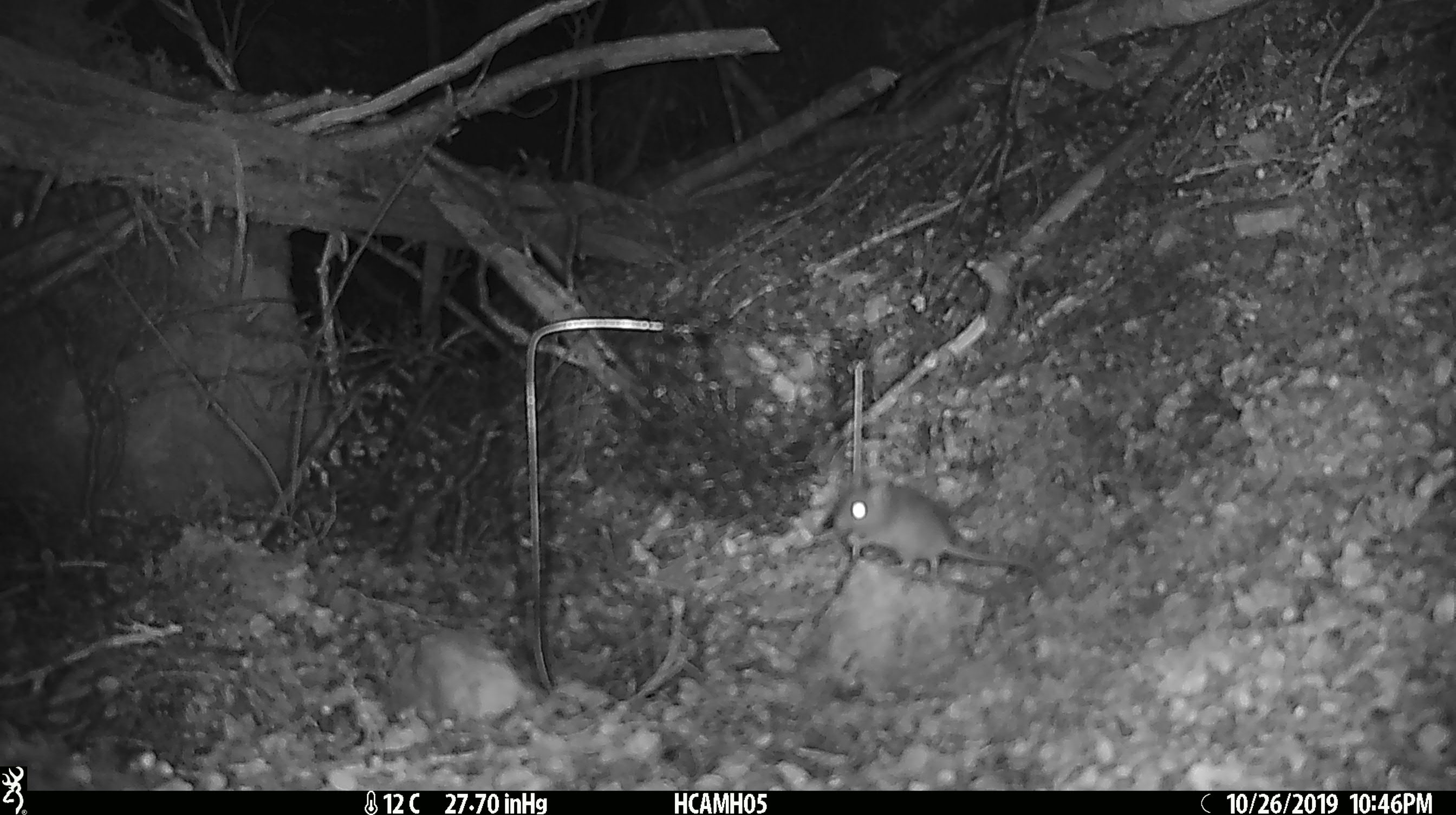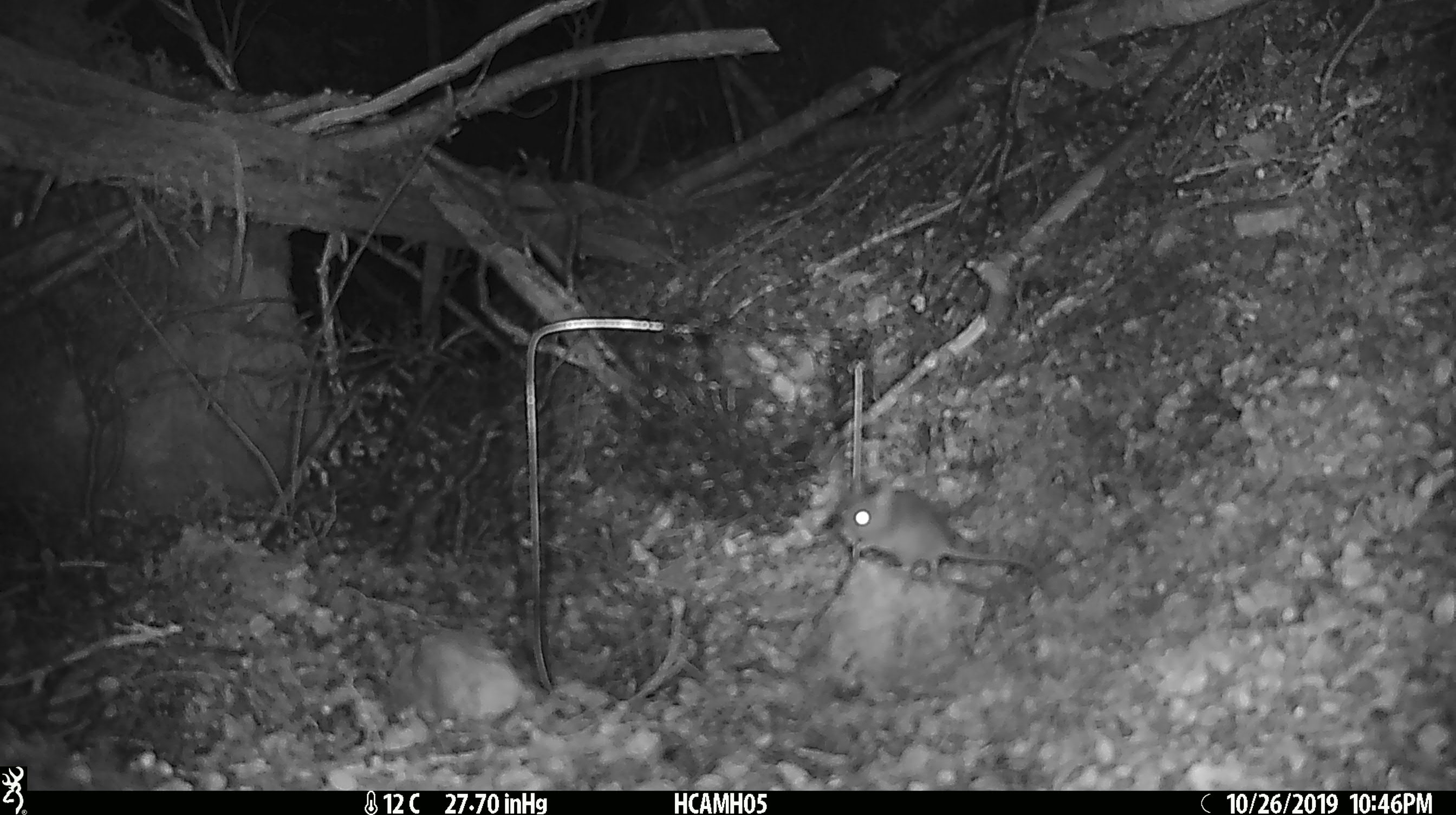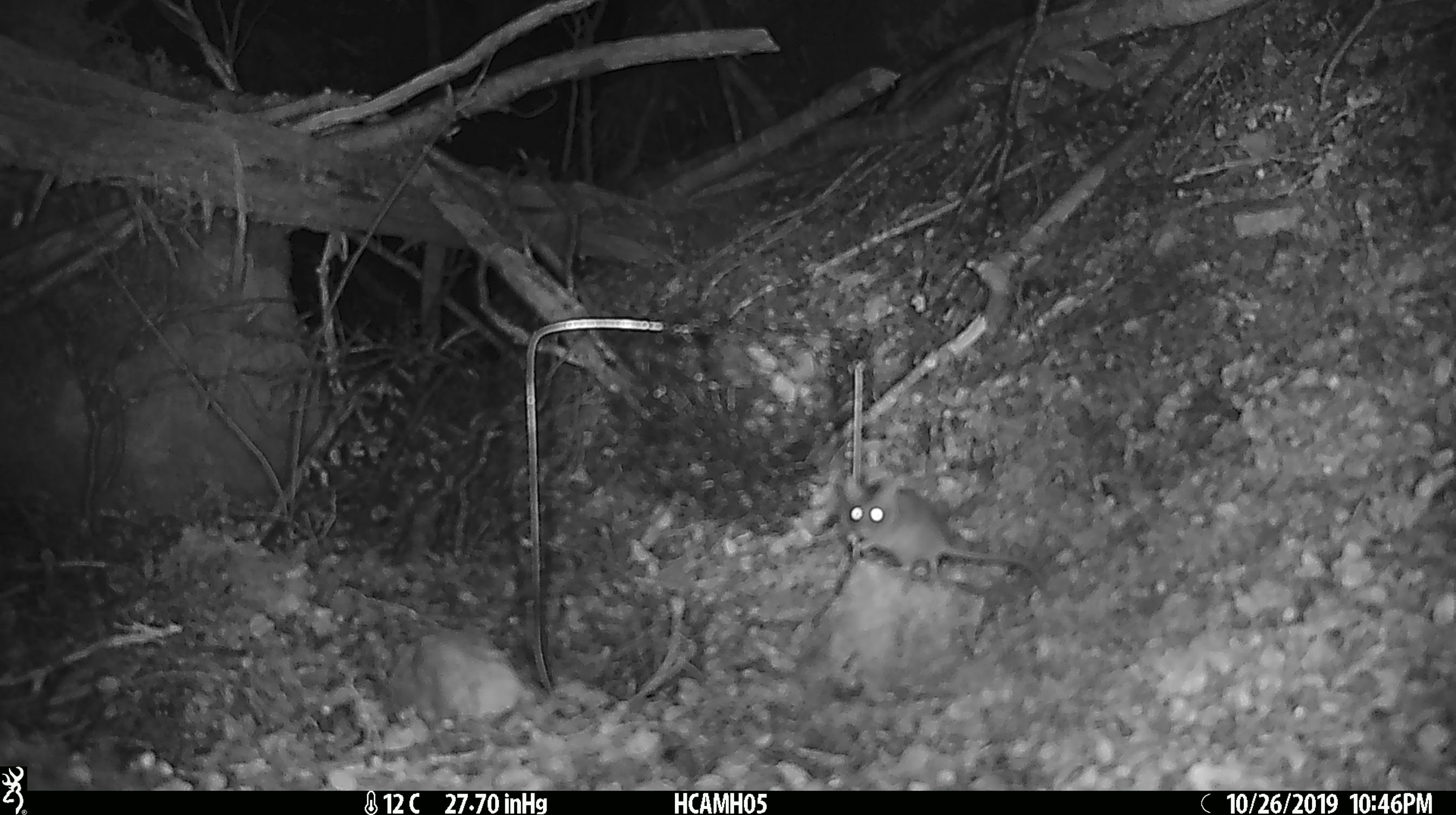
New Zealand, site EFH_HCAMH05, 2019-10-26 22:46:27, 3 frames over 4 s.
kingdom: Animalia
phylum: Chordata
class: Mammalia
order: Rodentia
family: Muridae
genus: Mus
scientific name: Mus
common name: mouse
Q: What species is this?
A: Mouse (Mus).